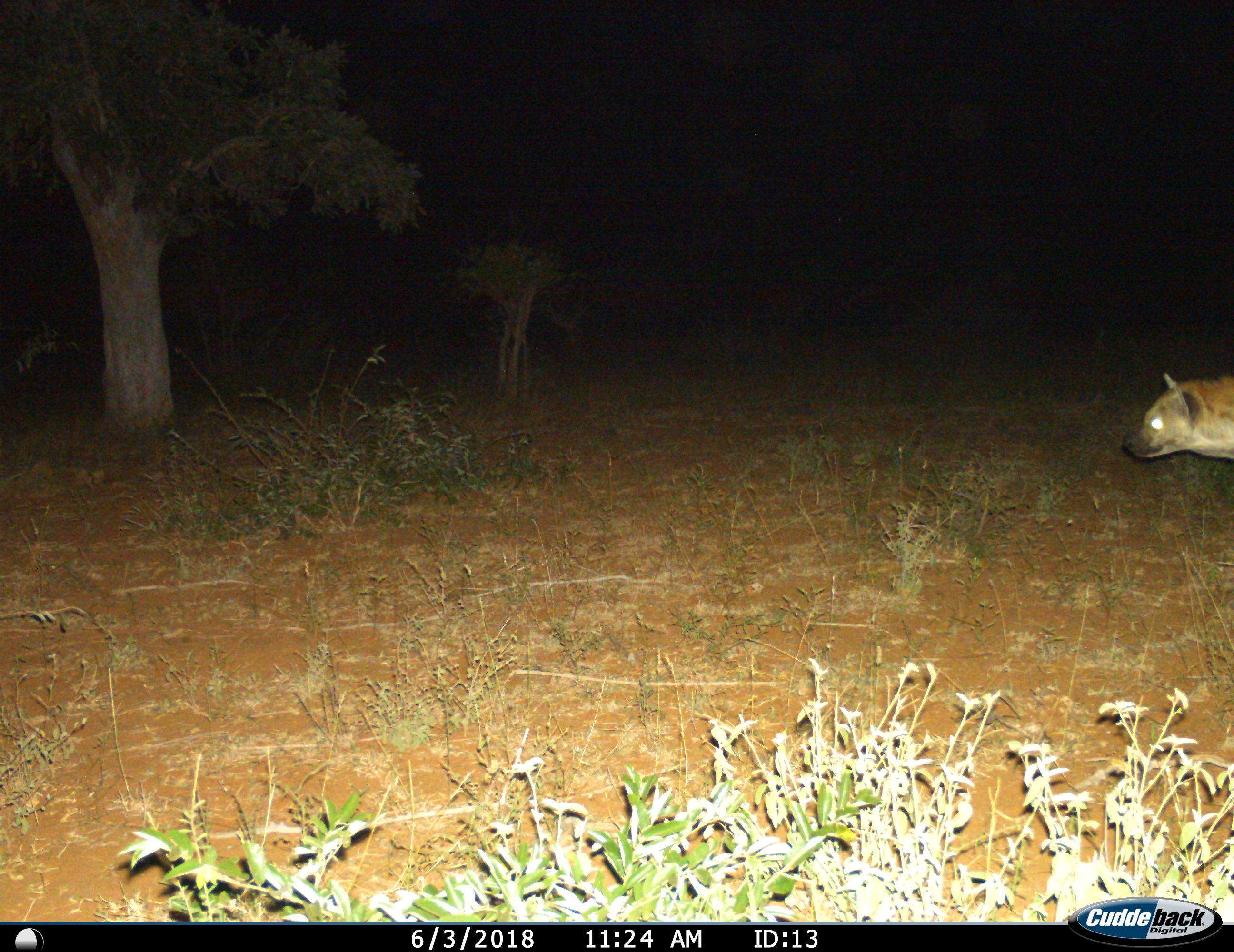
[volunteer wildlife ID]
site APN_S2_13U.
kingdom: Animalia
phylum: Chordata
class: Mammalia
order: Carnivora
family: Hyaenidae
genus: Crocuta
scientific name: Crocuta crocuta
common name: spotted hyena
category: hyenaspotted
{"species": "hyenaspotted (spotted hyena) (Crocuta crocuta)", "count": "1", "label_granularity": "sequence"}